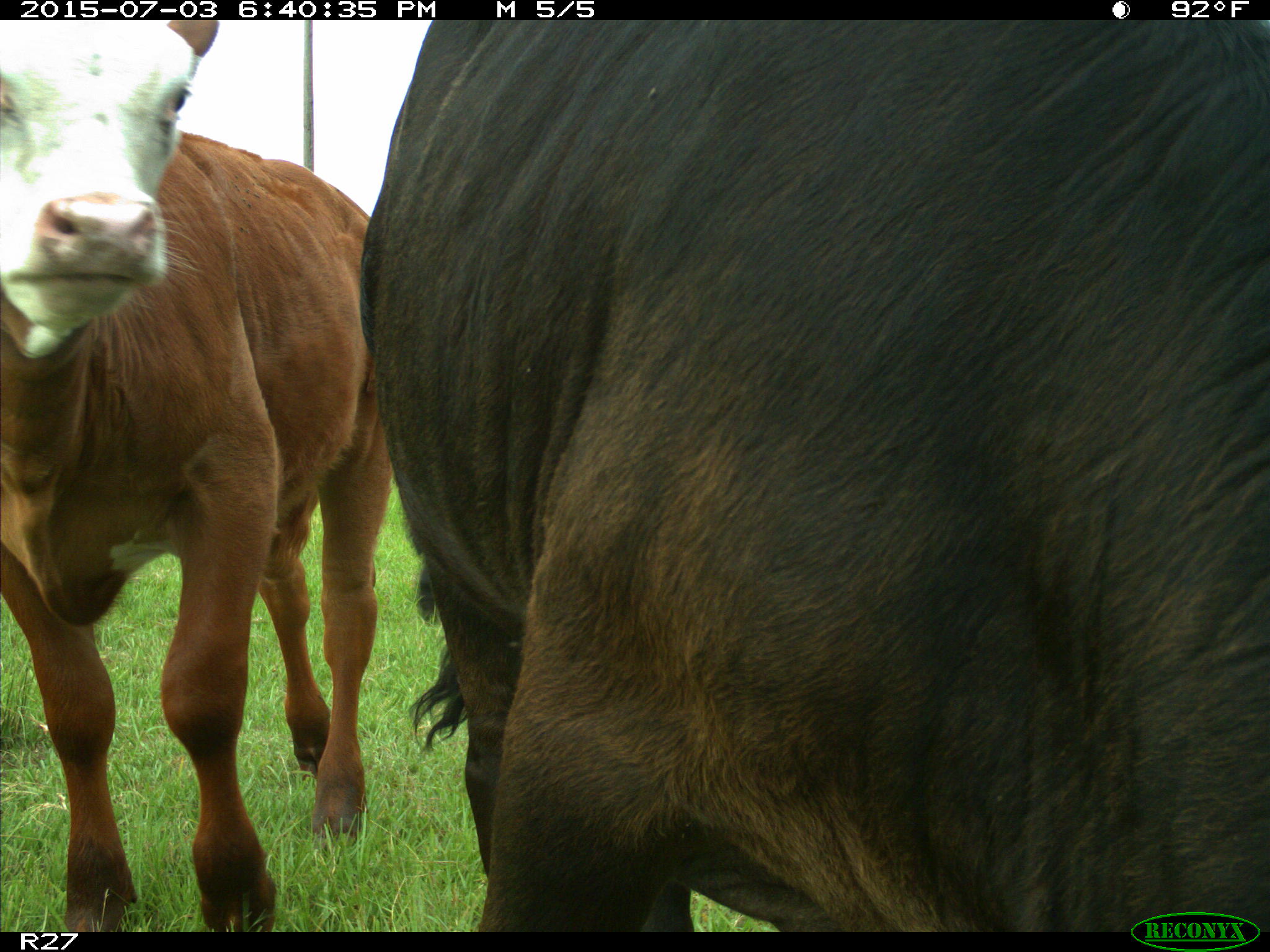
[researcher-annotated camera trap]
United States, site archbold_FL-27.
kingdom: Animalia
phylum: Chordata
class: Mammalia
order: Artiodactyla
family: Bovidae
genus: Bos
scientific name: Bos taurus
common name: domestic cow